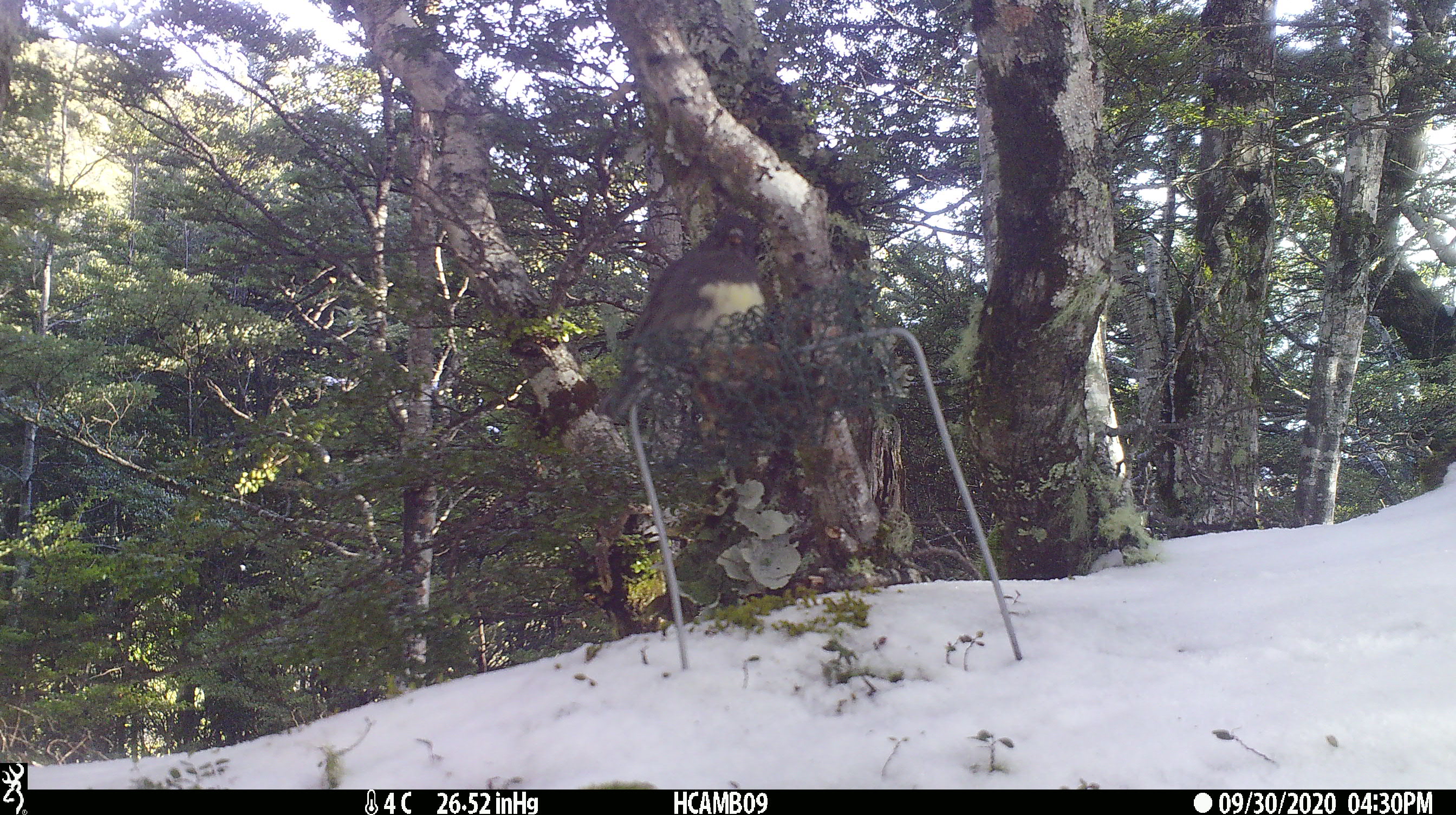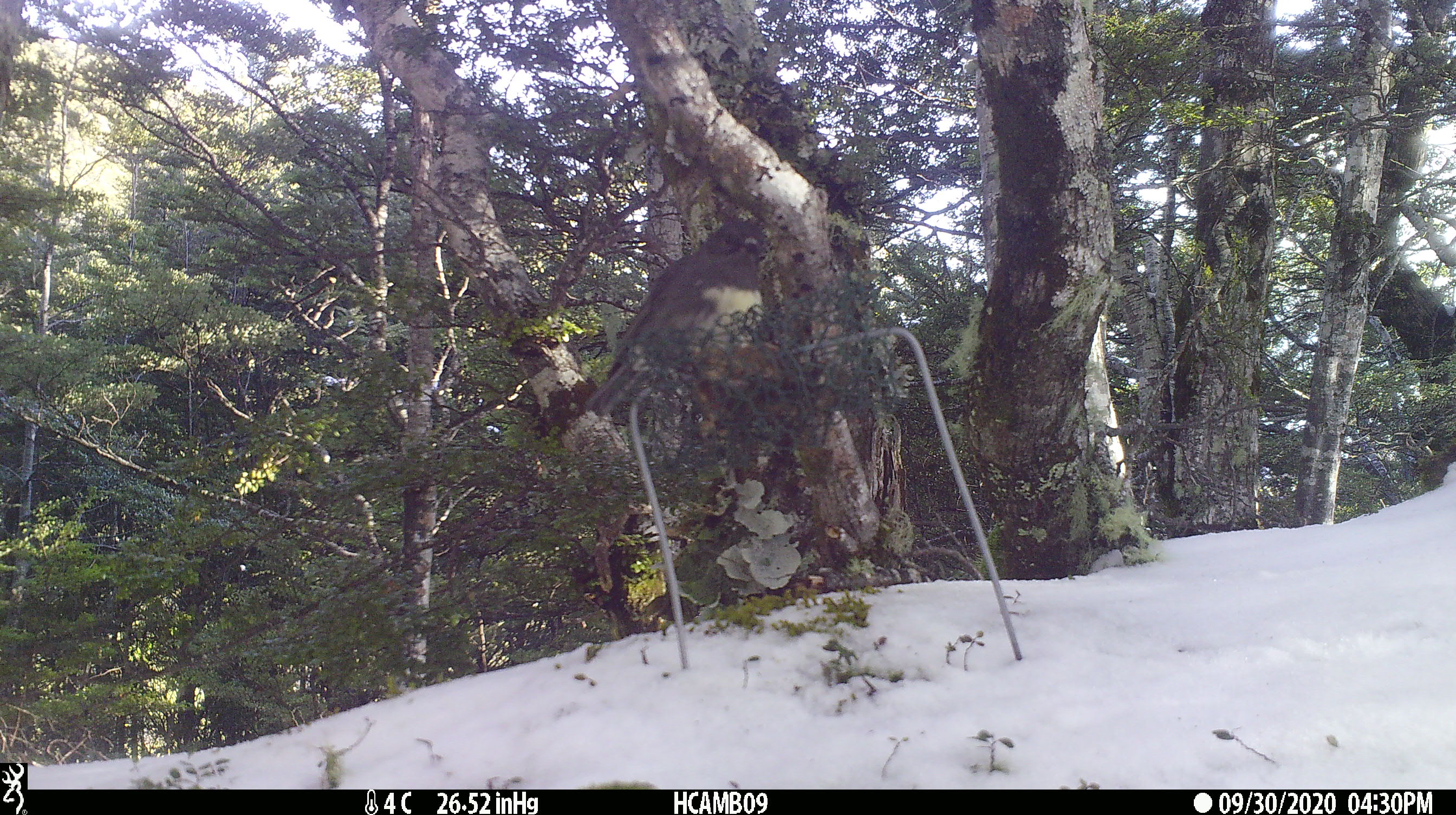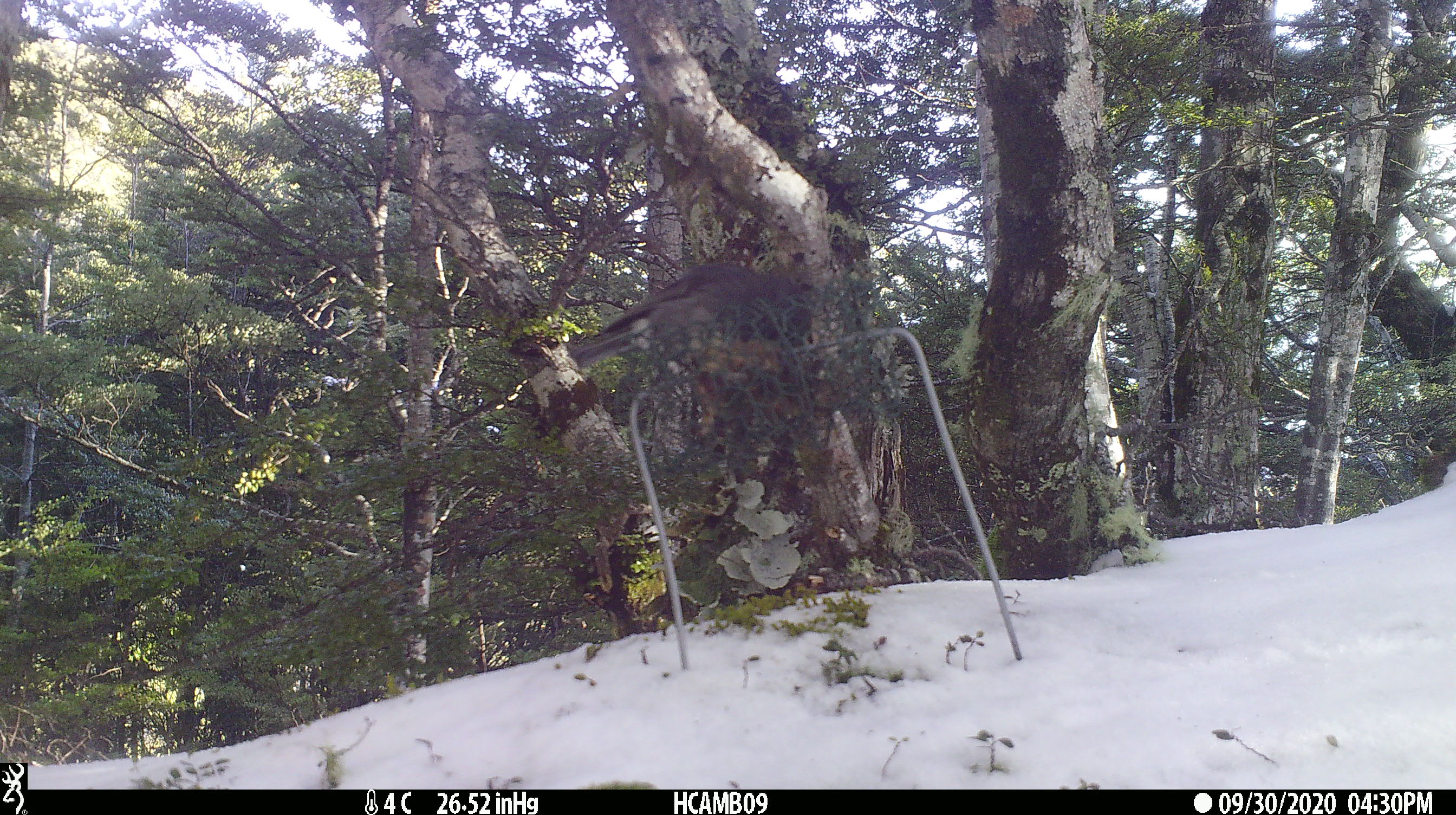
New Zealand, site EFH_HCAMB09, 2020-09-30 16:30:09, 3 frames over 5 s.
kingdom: Animalia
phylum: Chordata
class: Aves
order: Passeriformes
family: Petroicidae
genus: Petroica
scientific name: Petroica australis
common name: new zealand robin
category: robin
Robin (new zealand robin) (Petroica australis).